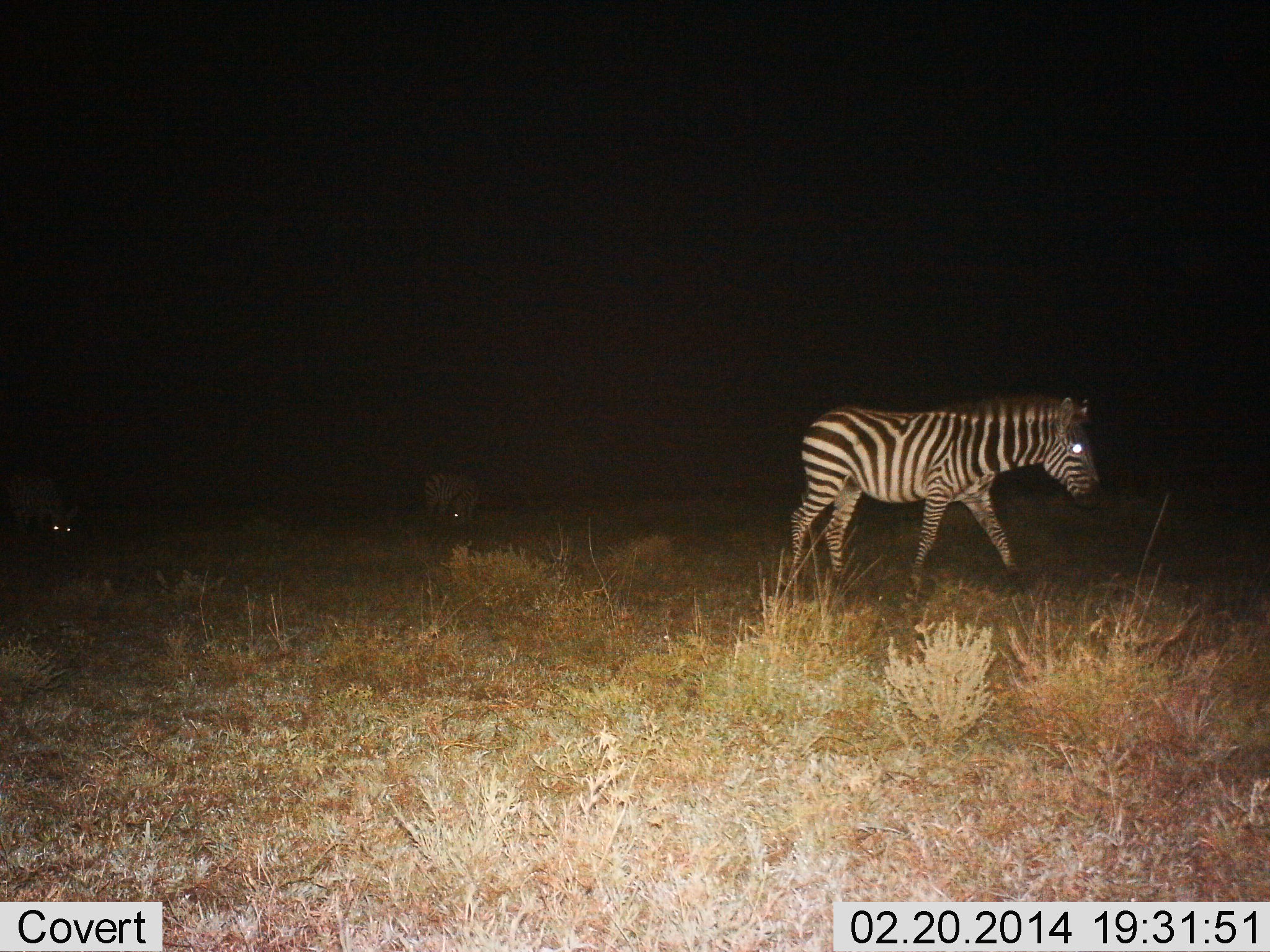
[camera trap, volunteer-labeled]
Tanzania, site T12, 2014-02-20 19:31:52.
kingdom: Animalia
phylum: Chordata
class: Mammalia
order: Perissodactyla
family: Equidae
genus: Equus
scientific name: Equus quagga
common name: plains zebra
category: zebra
Zebra (plains zebra) (Equus quagga), count 3. Behavior (volunteer vote fractions): standing 45%, resting 0%, moving 91%, interacting 0%. Young present (vote fraction): 9%. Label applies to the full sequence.